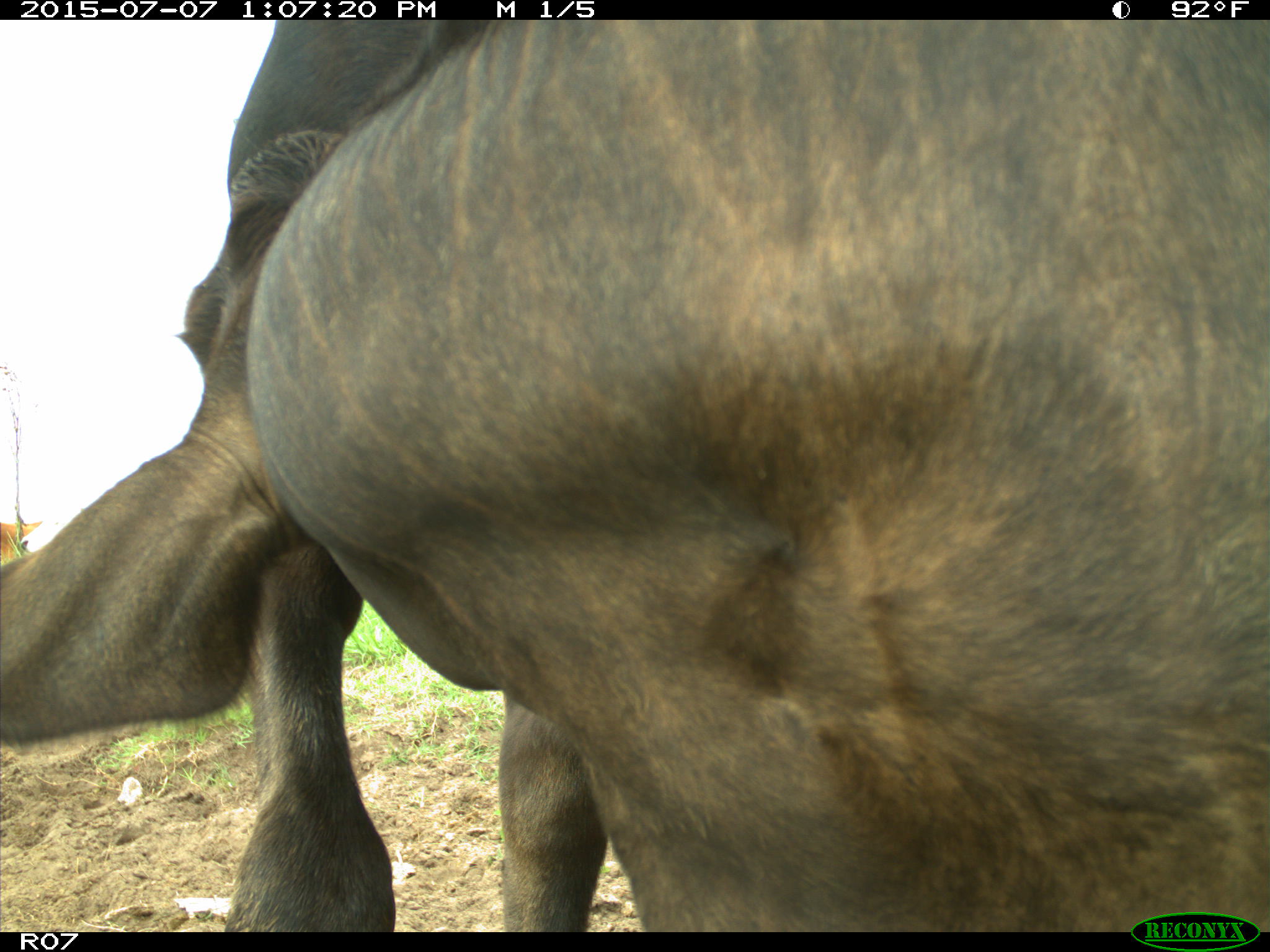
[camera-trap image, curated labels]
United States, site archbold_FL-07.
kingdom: Animalia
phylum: Chordata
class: Mammalia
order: Artiodactyla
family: Bovidae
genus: Bos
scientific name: Bos taurus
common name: domestic cow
Bos taurus (domestic cow).